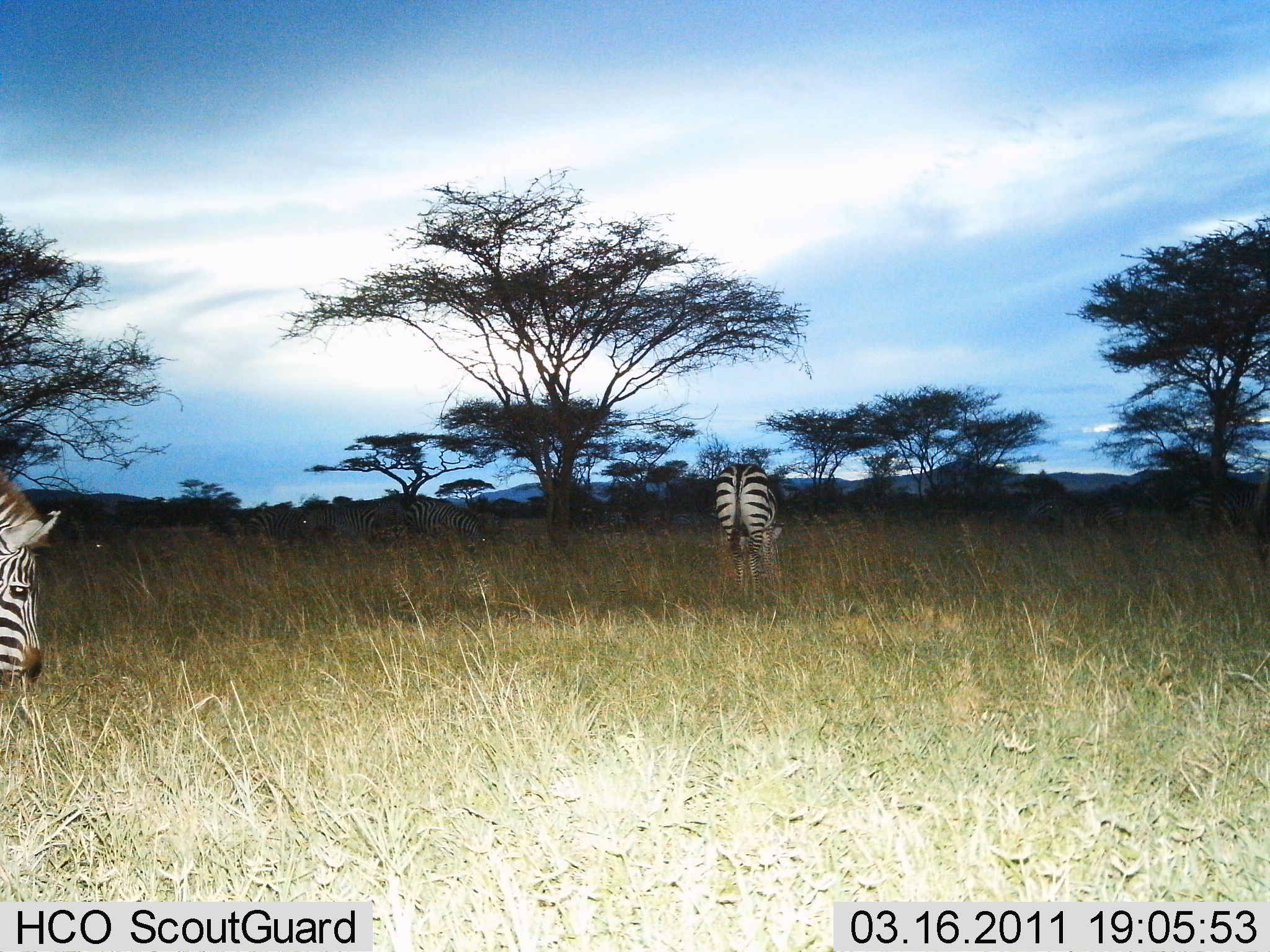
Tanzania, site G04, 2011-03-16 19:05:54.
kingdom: Animalia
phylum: Chordata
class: Mammalia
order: Perissodactyla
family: Equidae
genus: Equus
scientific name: Equus quagga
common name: plains zebra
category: zebra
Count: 2.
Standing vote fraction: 25%.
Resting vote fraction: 0%.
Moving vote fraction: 0%.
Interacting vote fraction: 0%.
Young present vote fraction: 0%.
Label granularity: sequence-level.